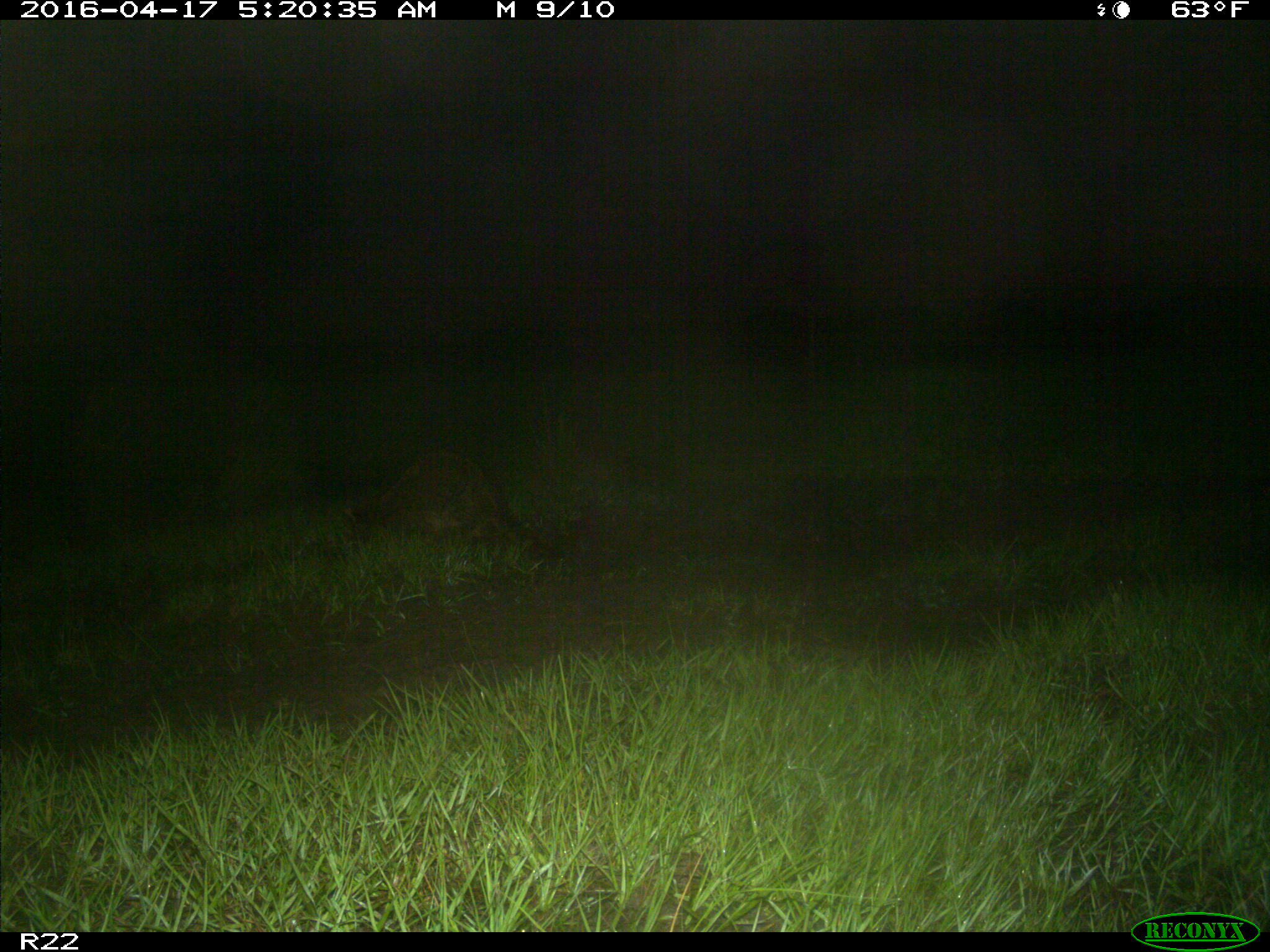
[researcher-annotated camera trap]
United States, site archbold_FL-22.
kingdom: Animalia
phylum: Chordata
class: Mammalia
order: Carnivora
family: Procyonidae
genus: Procyon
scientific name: Procyon lotor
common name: common raccoon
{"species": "Procyon lotor (common raccoon)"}